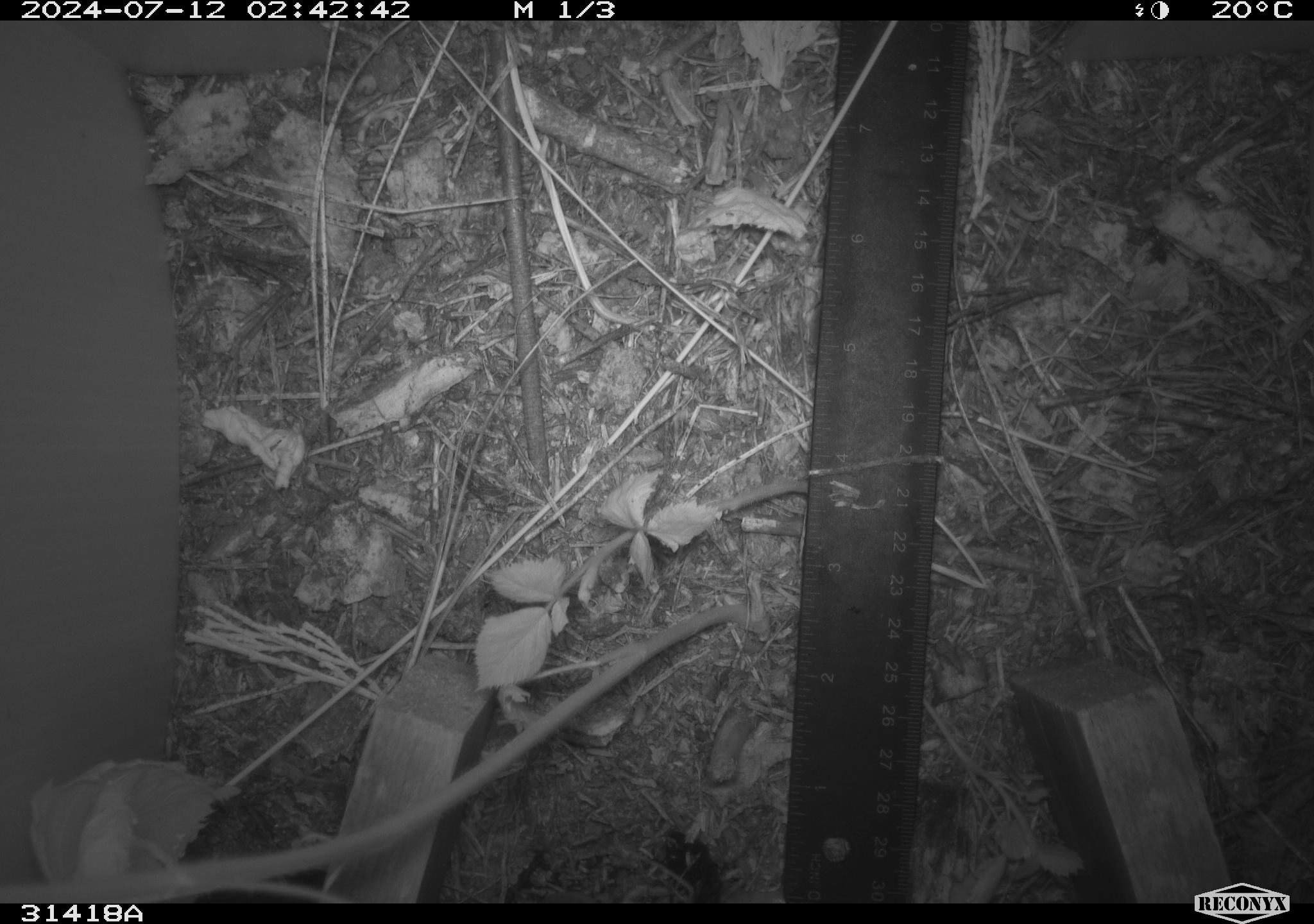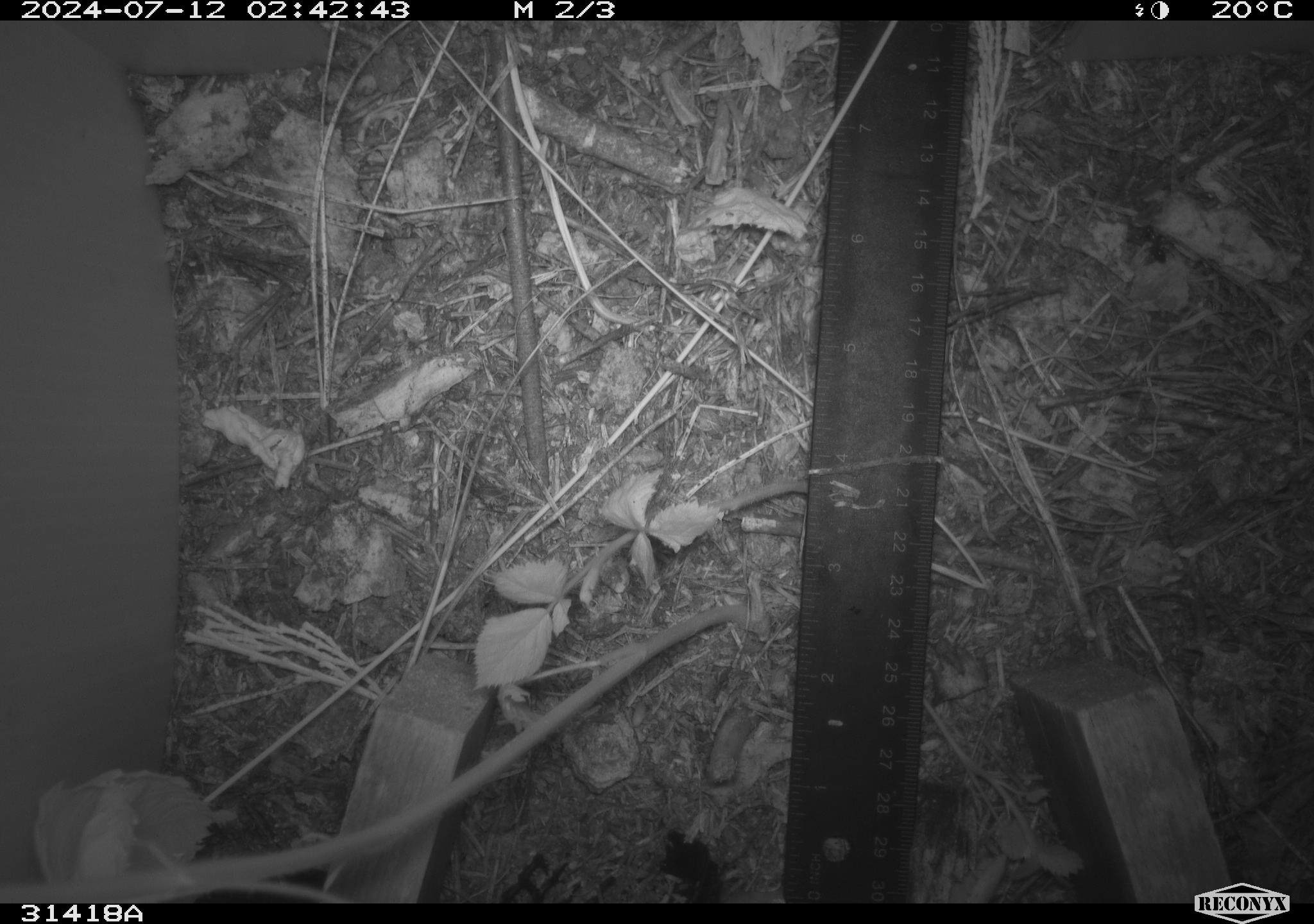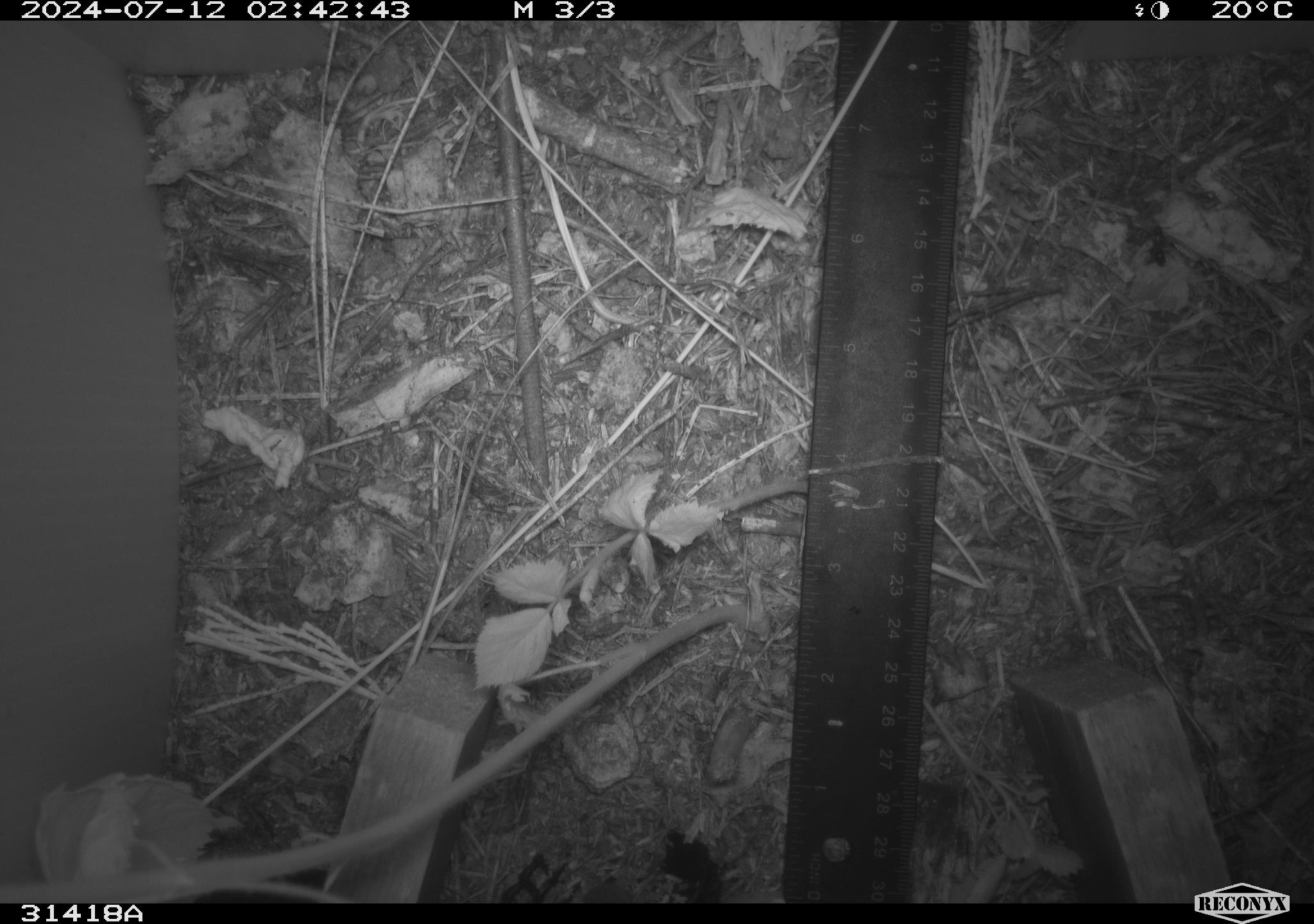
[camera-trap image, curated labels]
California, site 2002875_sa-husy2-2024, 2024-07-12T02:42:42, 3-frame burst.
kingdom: Animalia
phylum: Chordata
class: Mammalia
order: Carnivora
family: Mephitidae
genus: Mephitis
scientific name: Mephitis mephitis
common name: striped skunk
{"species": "striped skunk (Mephitis mephitis)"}